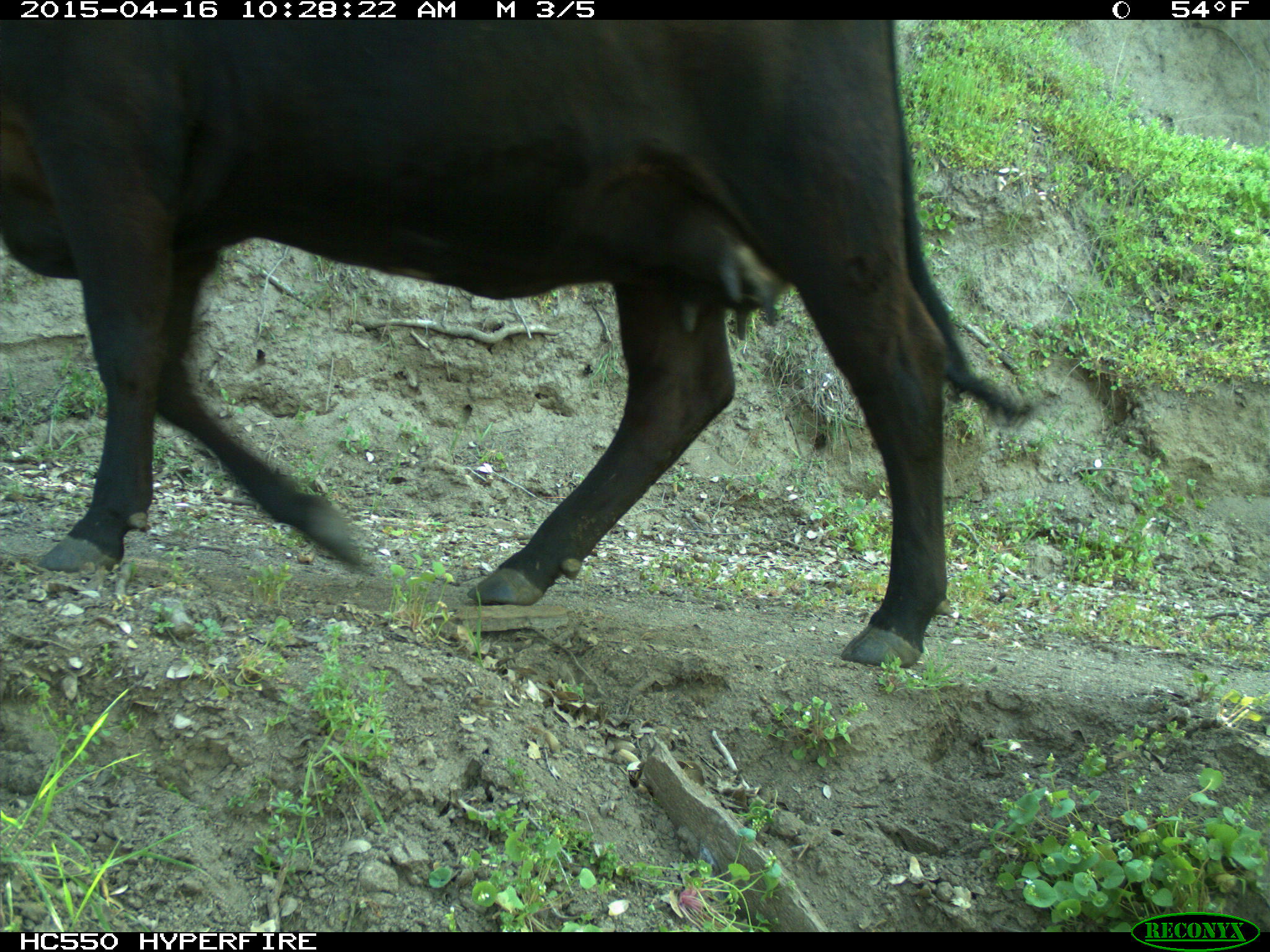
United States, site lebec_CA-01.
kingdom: Animalia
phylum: Chordata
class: Mammalia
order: Artiodactyla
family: Bovidae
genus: Bos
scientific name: Bos taurus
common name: domestic cow